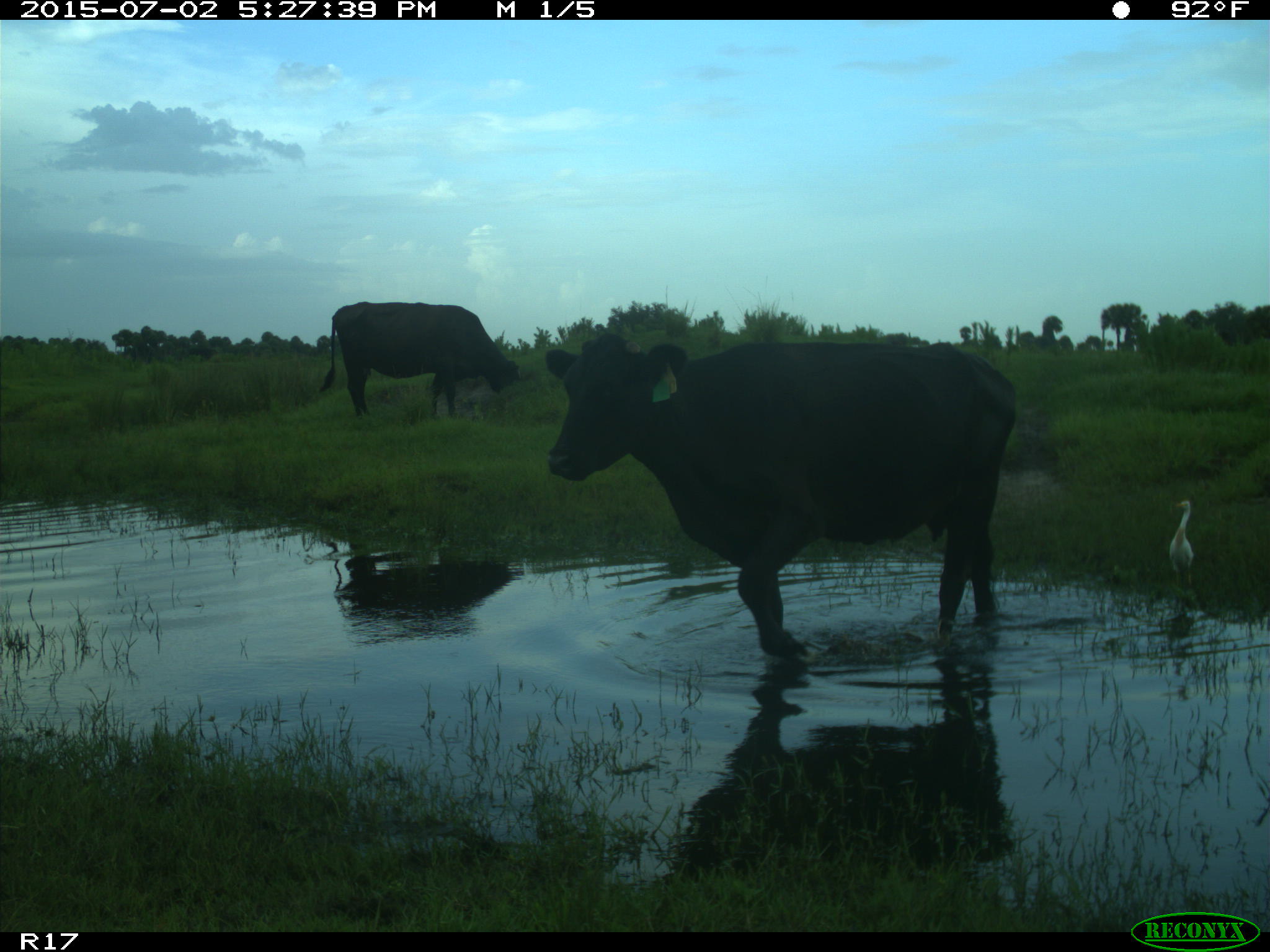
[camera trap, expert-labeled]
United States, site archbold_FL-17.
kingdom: Animalia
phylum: Chordata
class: Mammalia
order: Artiodactyla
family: Bovidae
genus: Bos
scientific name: Bos taurus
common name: domestic cow